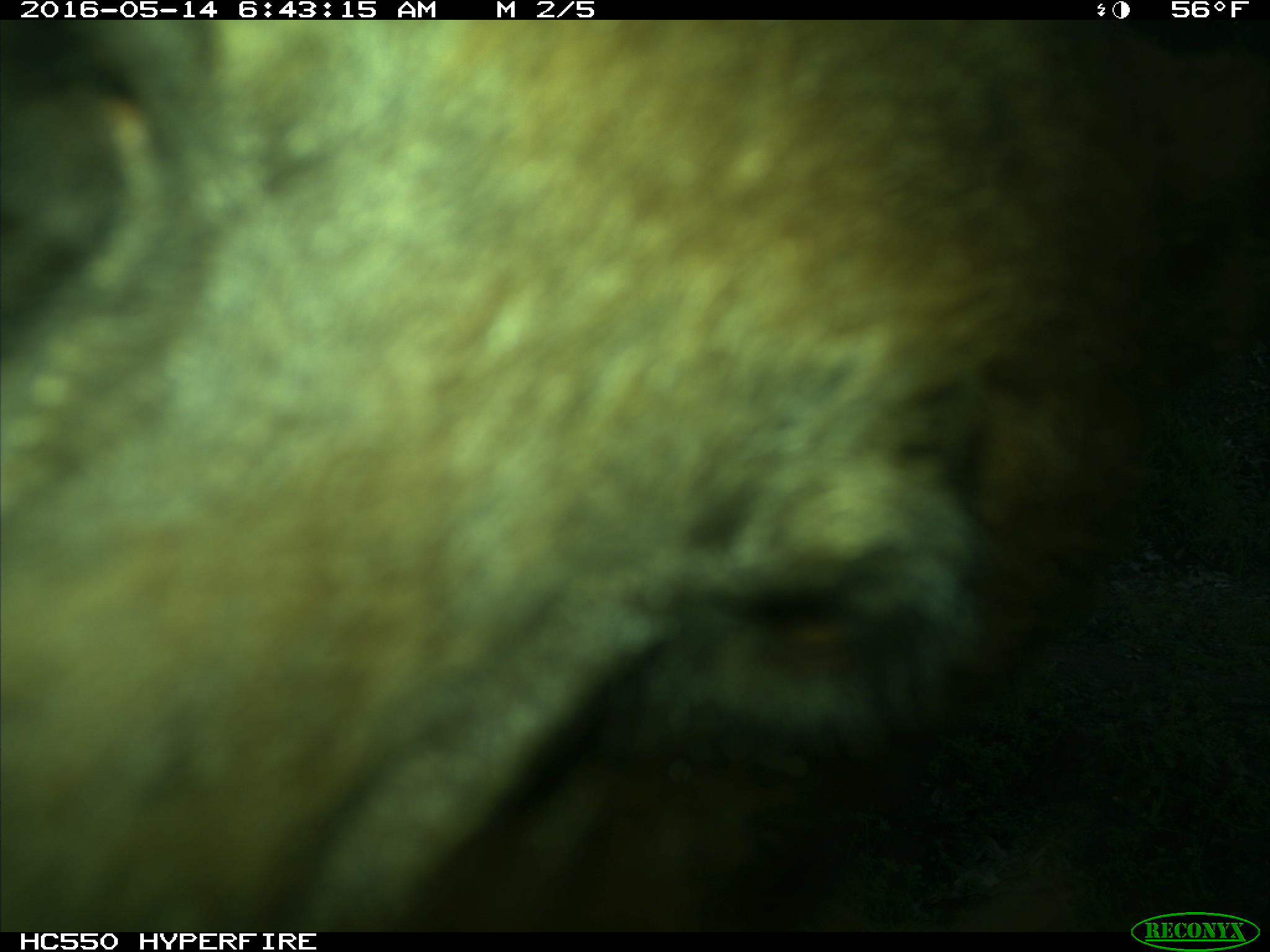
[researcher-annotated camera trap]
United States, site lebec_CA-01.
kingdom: Animalia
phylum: Chordata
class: Mammalia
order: Carnivora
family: Ursidae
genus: Ursus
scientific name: Ursus americanus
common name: american black bear